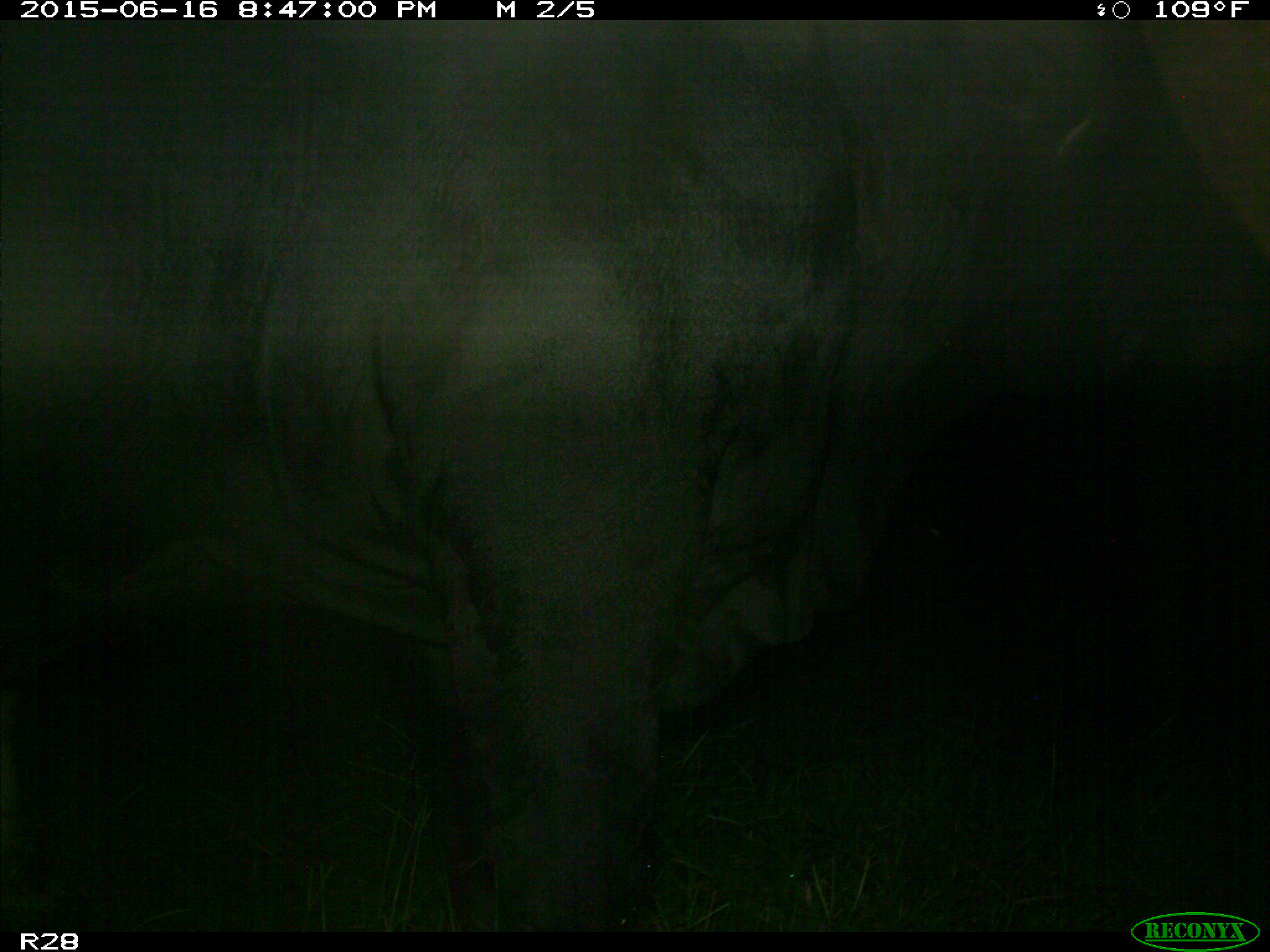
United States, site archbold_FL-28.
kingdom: Animalia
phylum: Chordata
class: Mammalia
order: Artiodactyla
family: Bovidae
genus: Bos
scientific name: Bos taurus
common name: domestic cow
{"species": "Bos taurus (domestic cow)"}